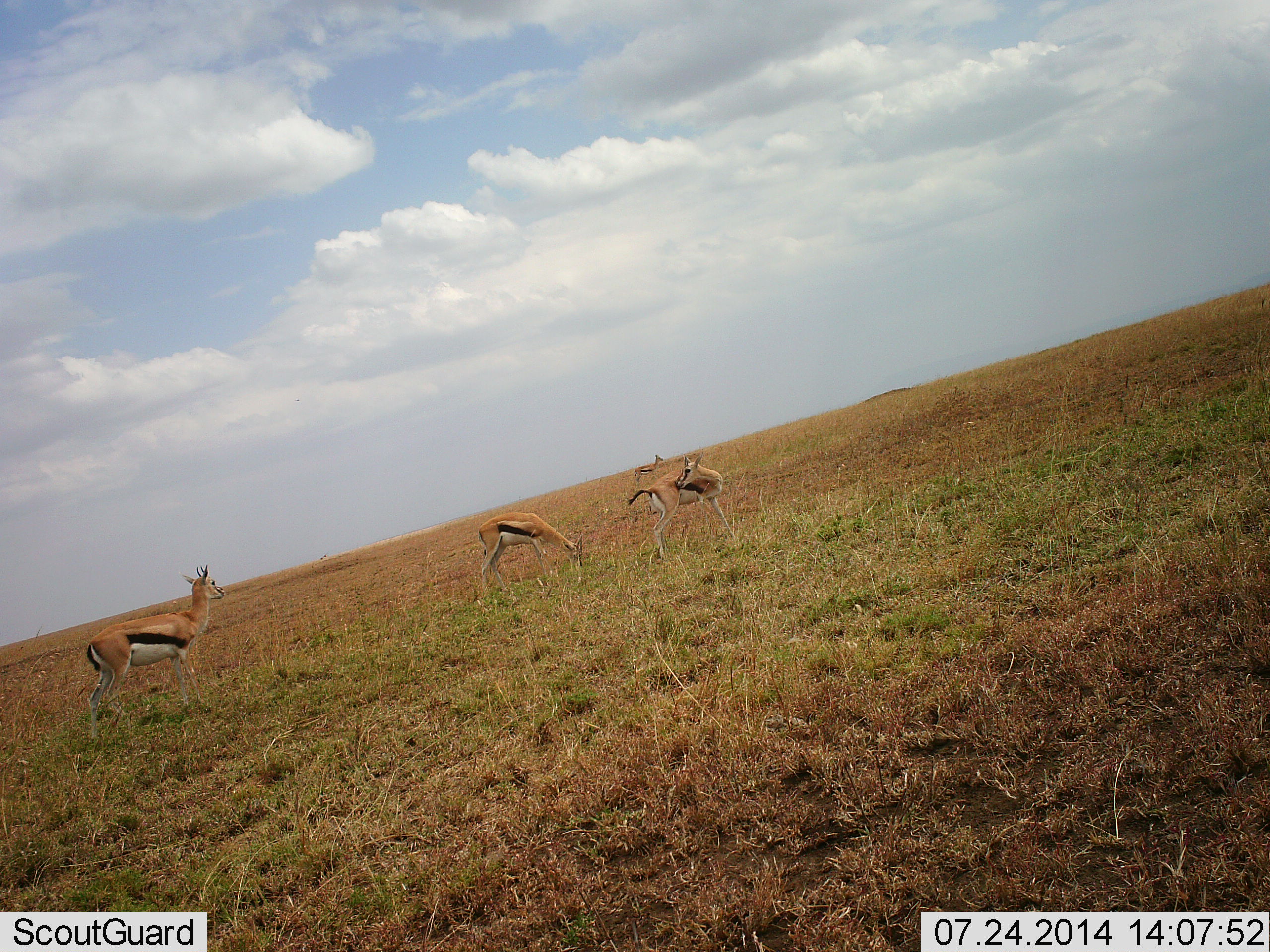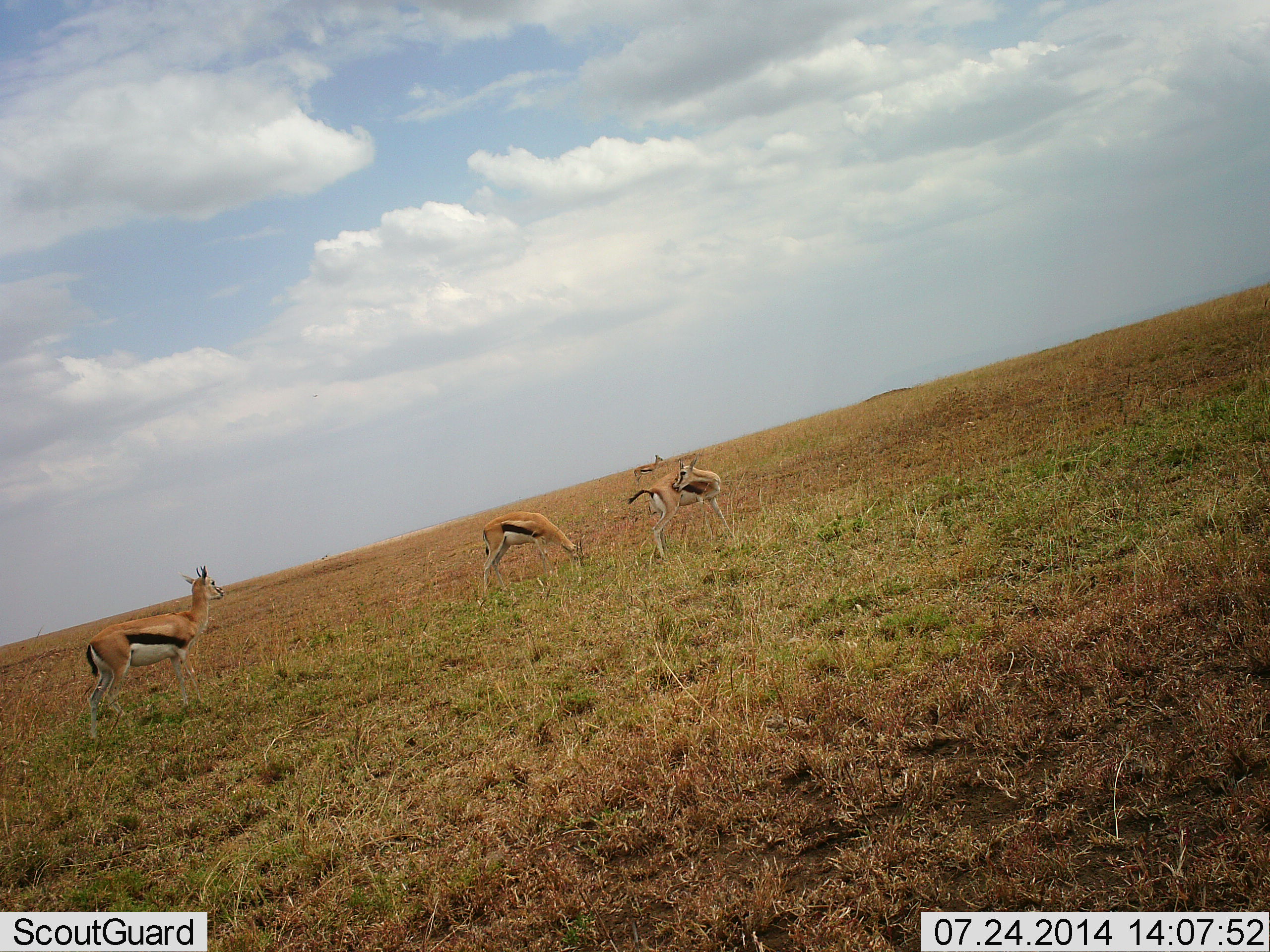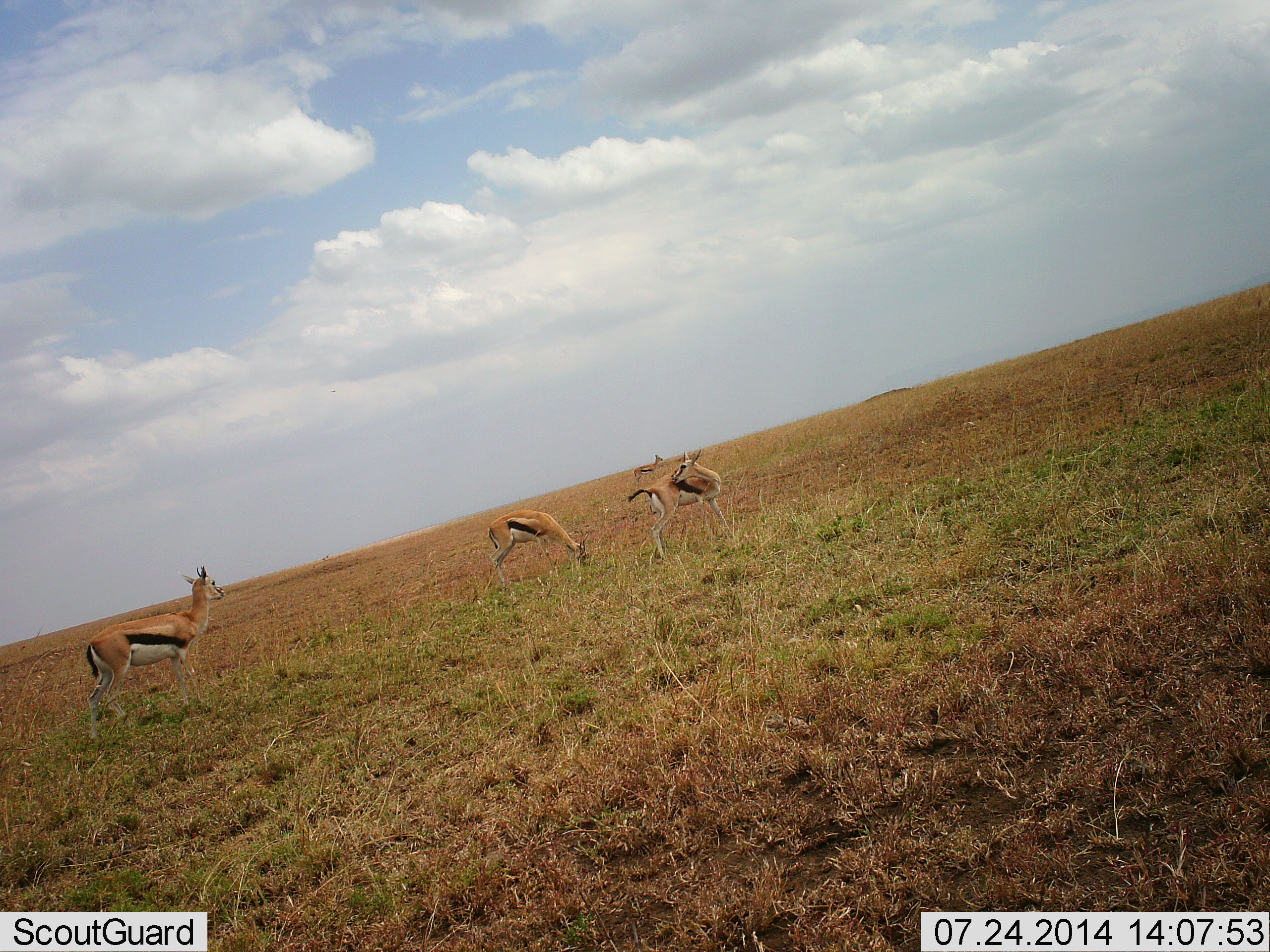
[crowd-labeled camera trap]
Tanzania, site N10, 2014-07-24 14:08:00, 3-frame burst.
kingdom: Animalia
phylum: Chordata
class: Mammalia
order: Artiodactyla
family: Bovidae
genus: Eudorcas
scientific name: Eudorcas thomsonii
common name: thomson's gazelle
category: gazellethomsons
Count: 3.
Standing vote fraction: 70%.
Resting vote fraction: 0%.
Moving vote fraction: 10%.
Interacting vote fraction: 0%.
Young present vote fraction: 10%.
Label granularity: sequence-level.